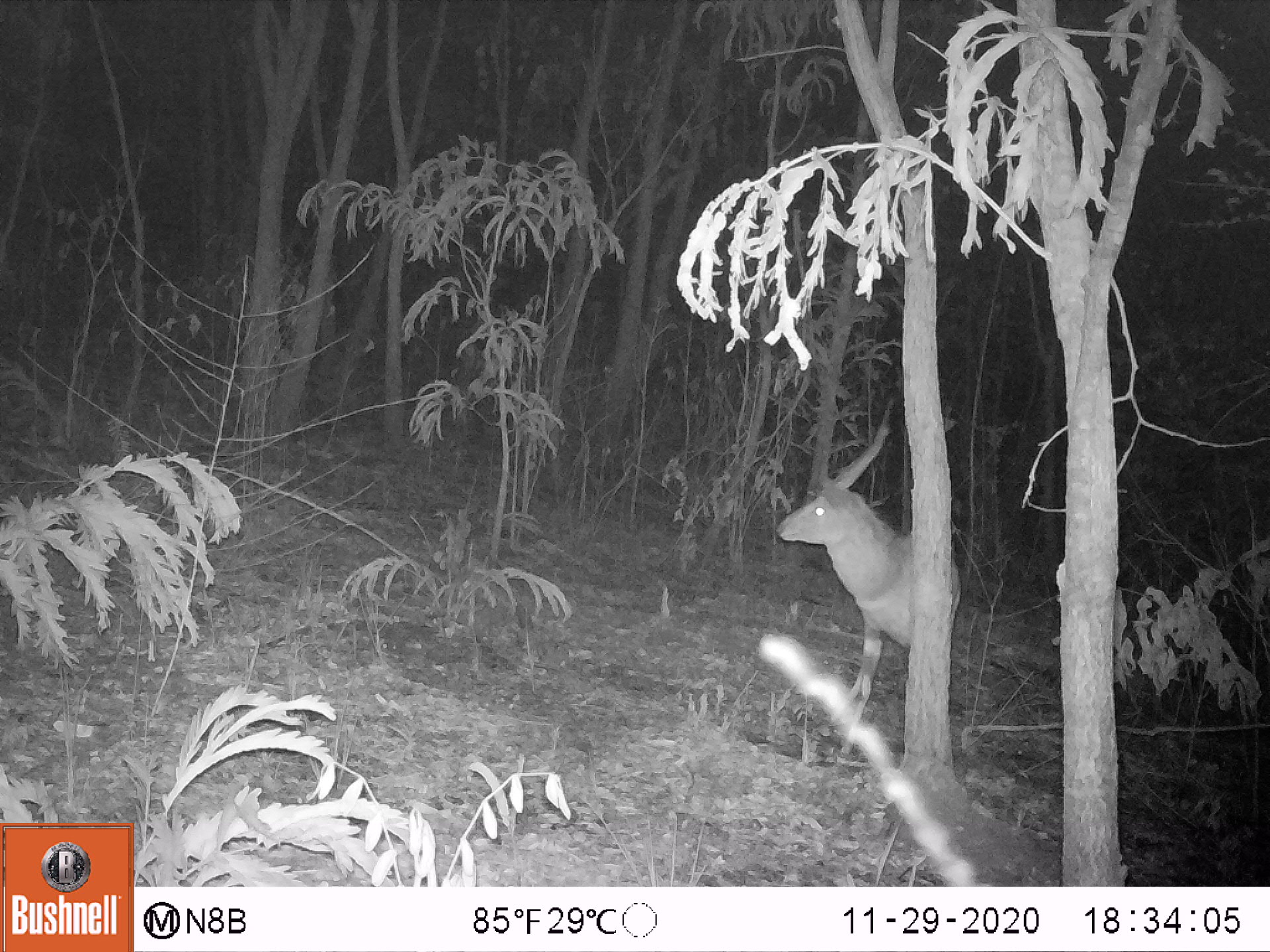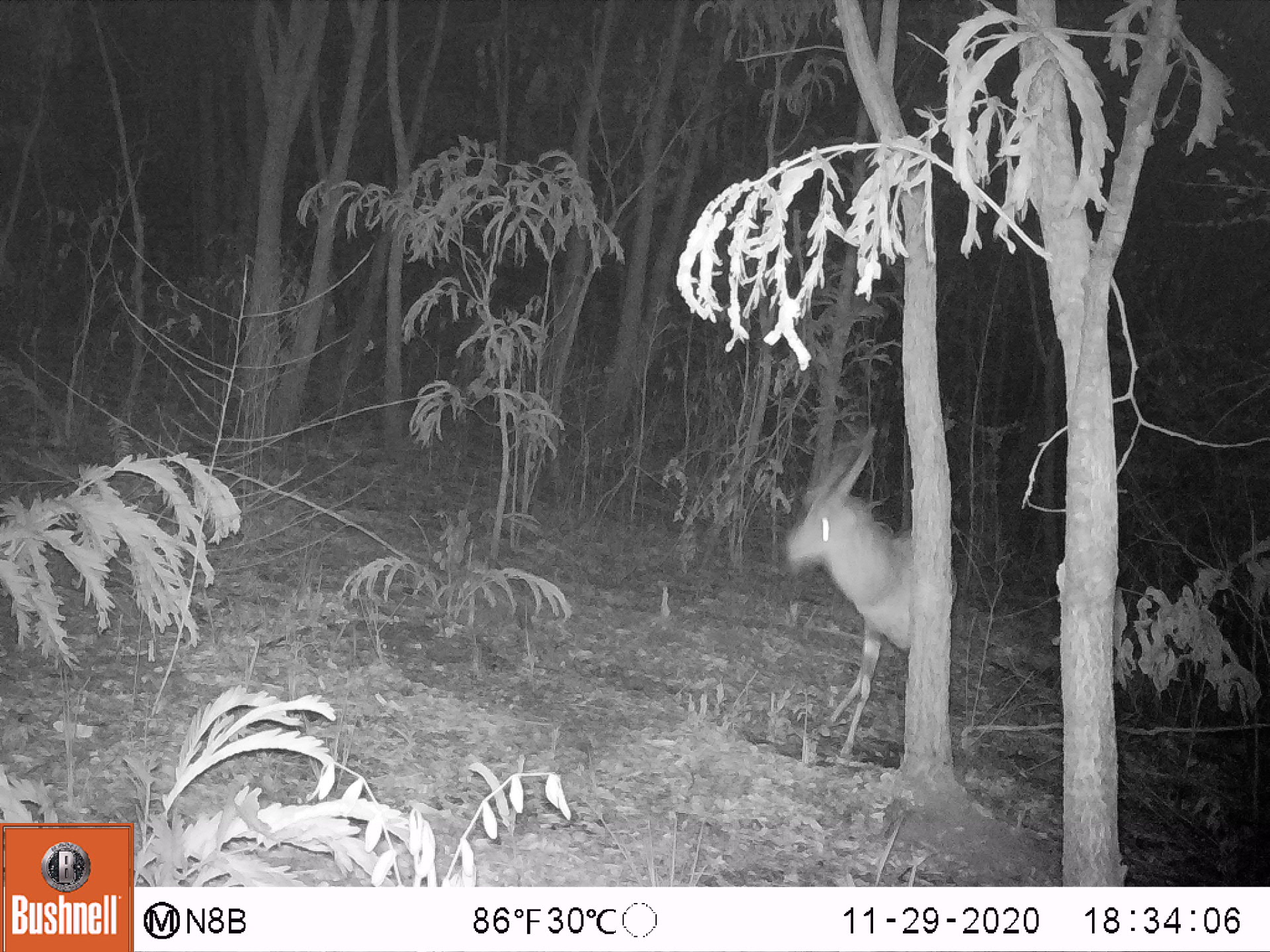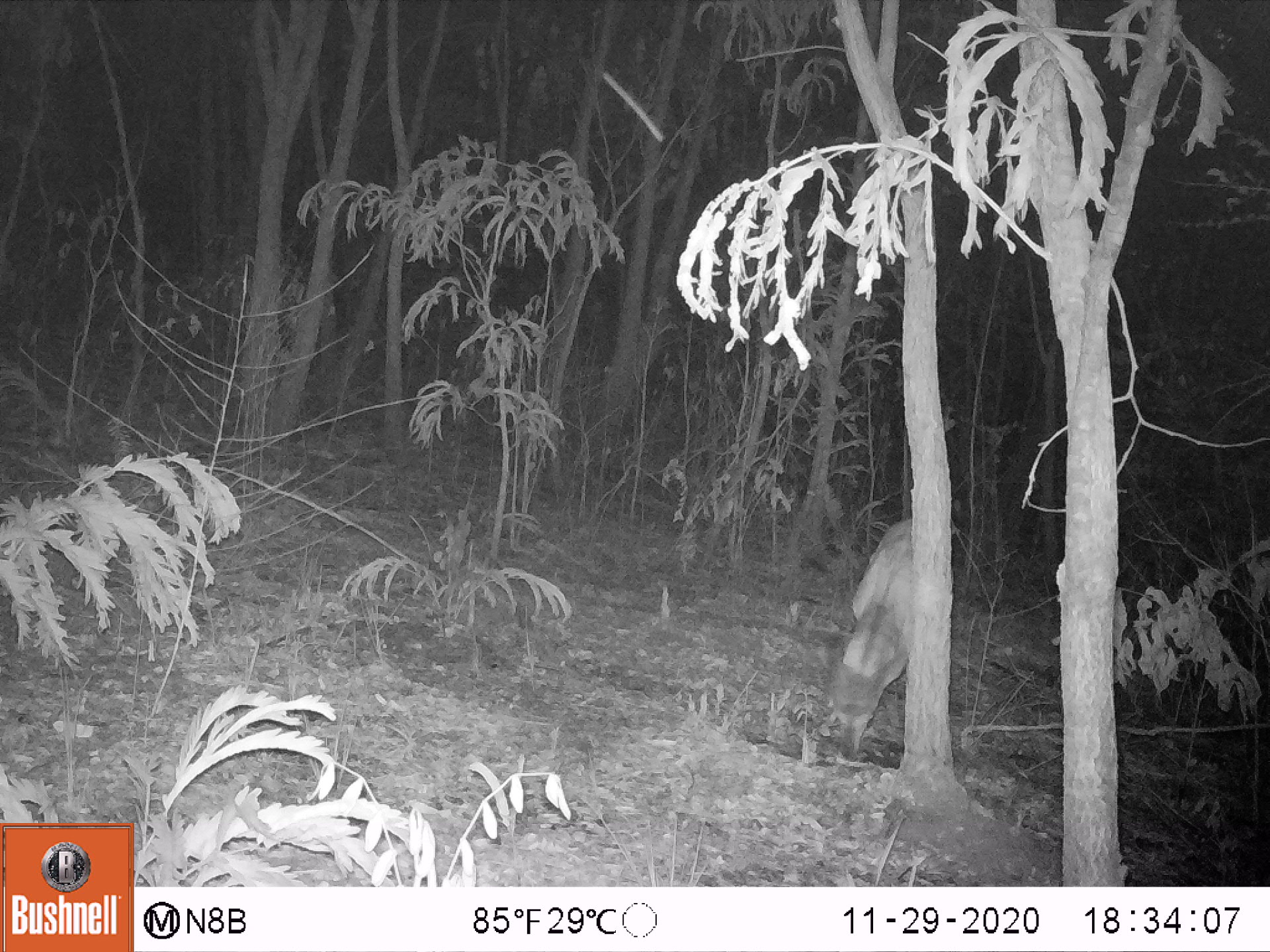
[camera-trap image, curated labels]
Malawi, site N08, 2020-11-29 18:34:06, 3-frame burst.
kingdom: Animalia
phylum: Chordata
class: Mammalia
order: Artiodactyla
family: Bovidae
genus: Tragelaphus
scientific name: Tragelaphus sylvaticus sylvaticus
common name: cape bushbuck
Cape bushbuck (Tragelaphus sylvaticus sylvaticus), count 1.